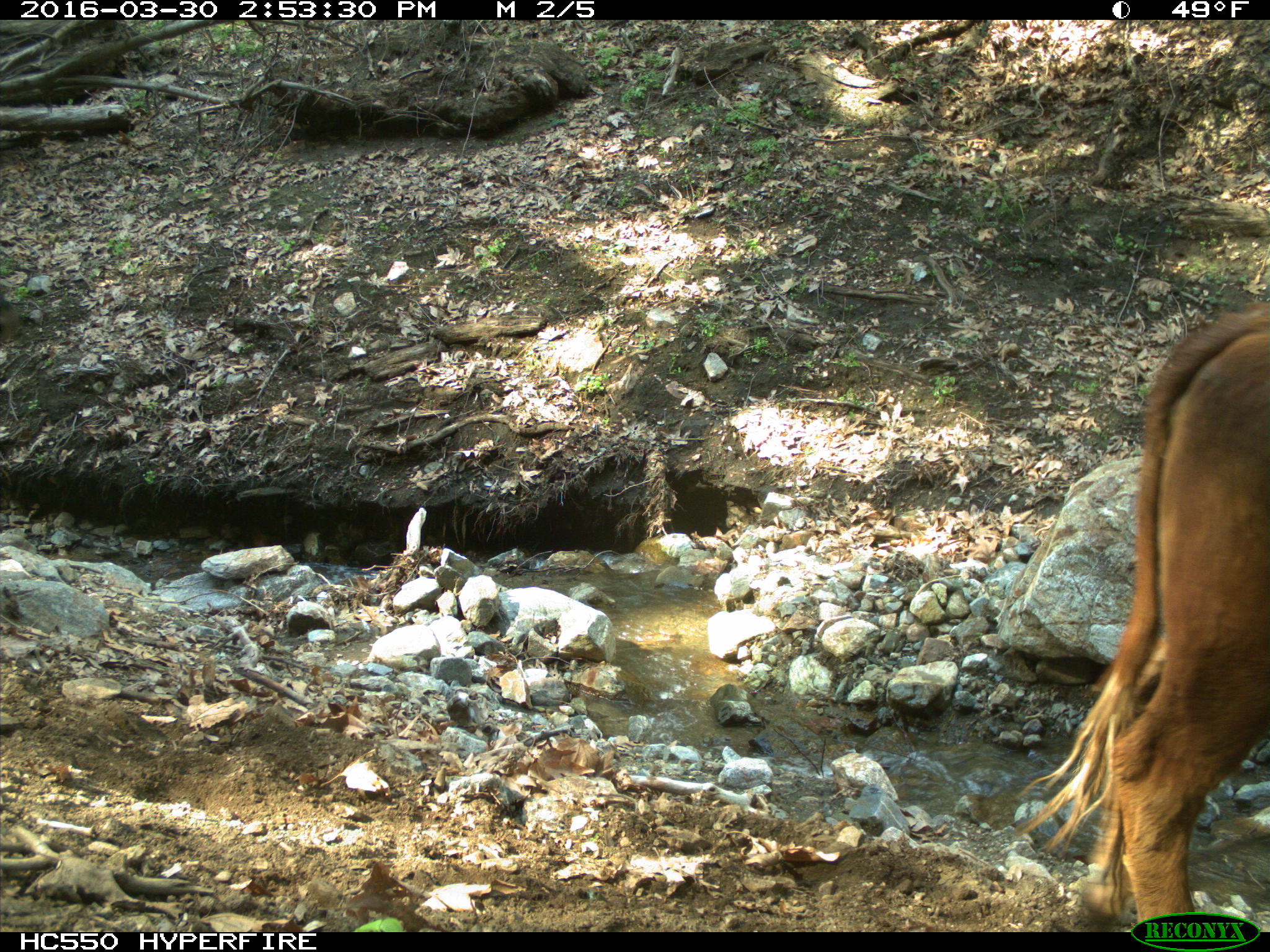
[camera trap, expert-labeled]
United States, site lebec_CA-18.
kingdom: Animalia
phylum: Chordata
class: Mammalia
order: Artiodactyla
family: Bovidae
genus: Bos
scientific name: Bos taurus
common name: domestic cow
Bos taurus (domestic cow).